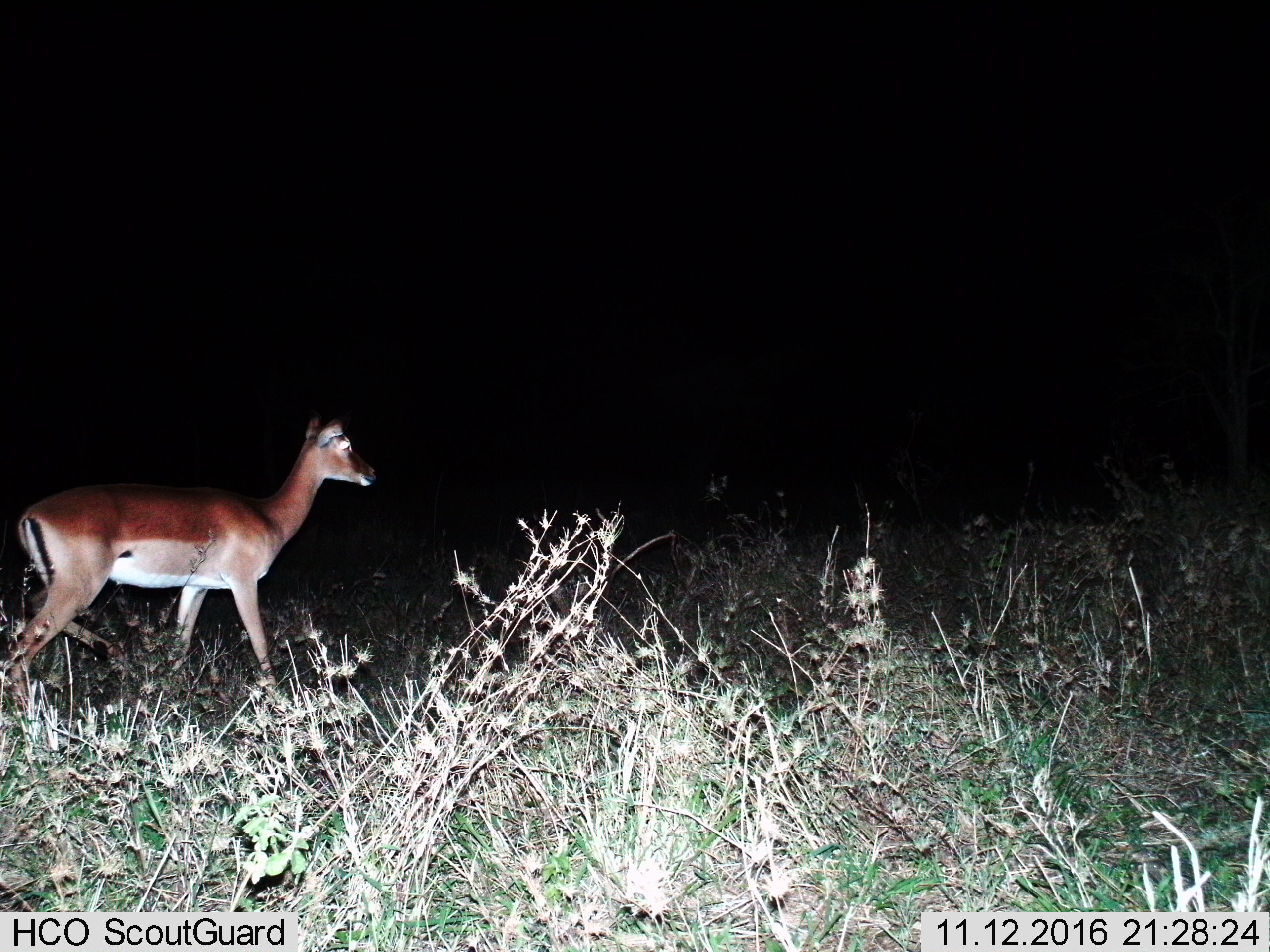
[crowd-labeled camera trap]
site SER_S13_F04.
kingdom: Animalia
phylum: Chordata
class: Mammalia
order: Artiodactyla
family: Bovidae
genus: Aepyceros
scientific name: Aepyceros melampus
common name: impala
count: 1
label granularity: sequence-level